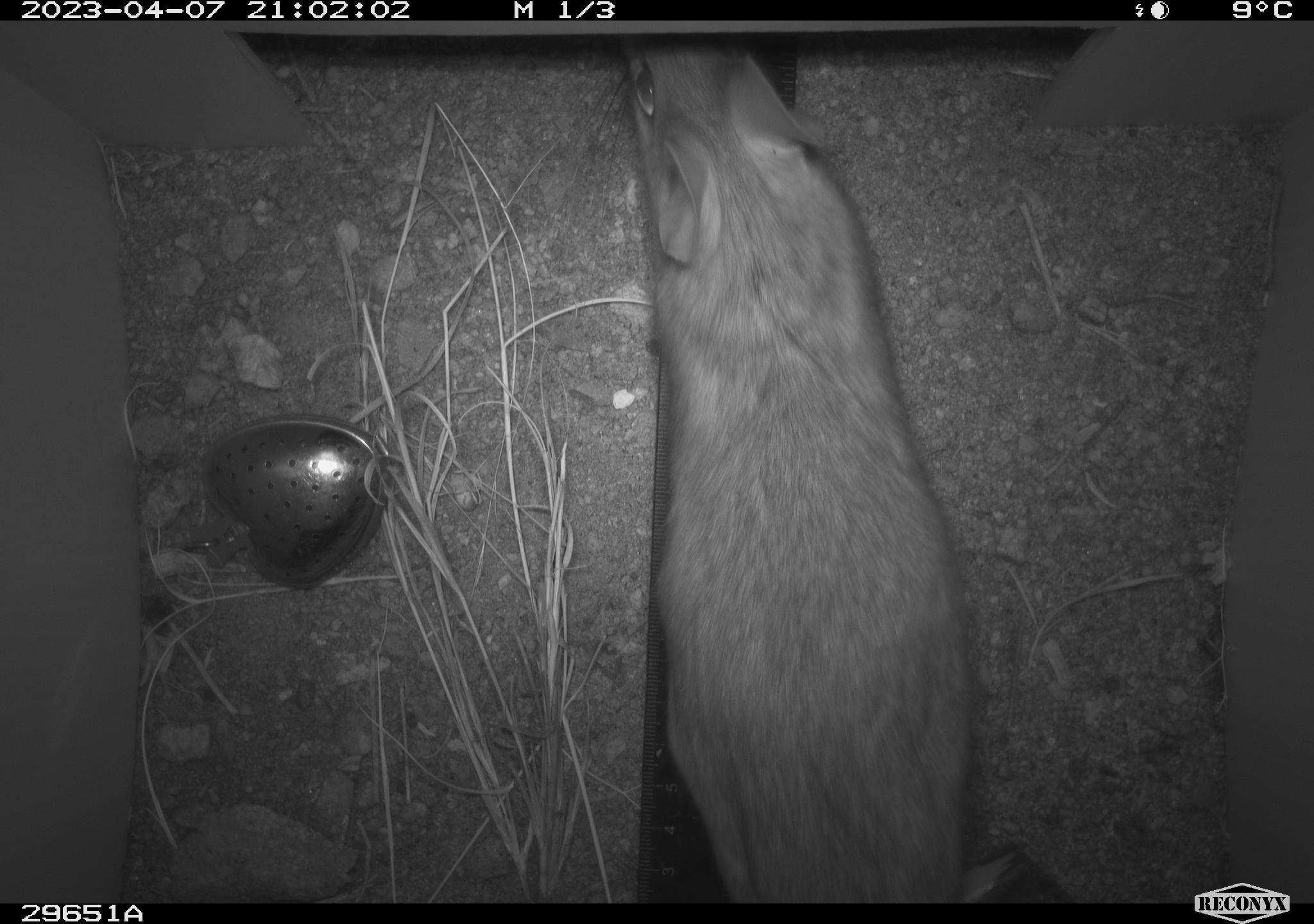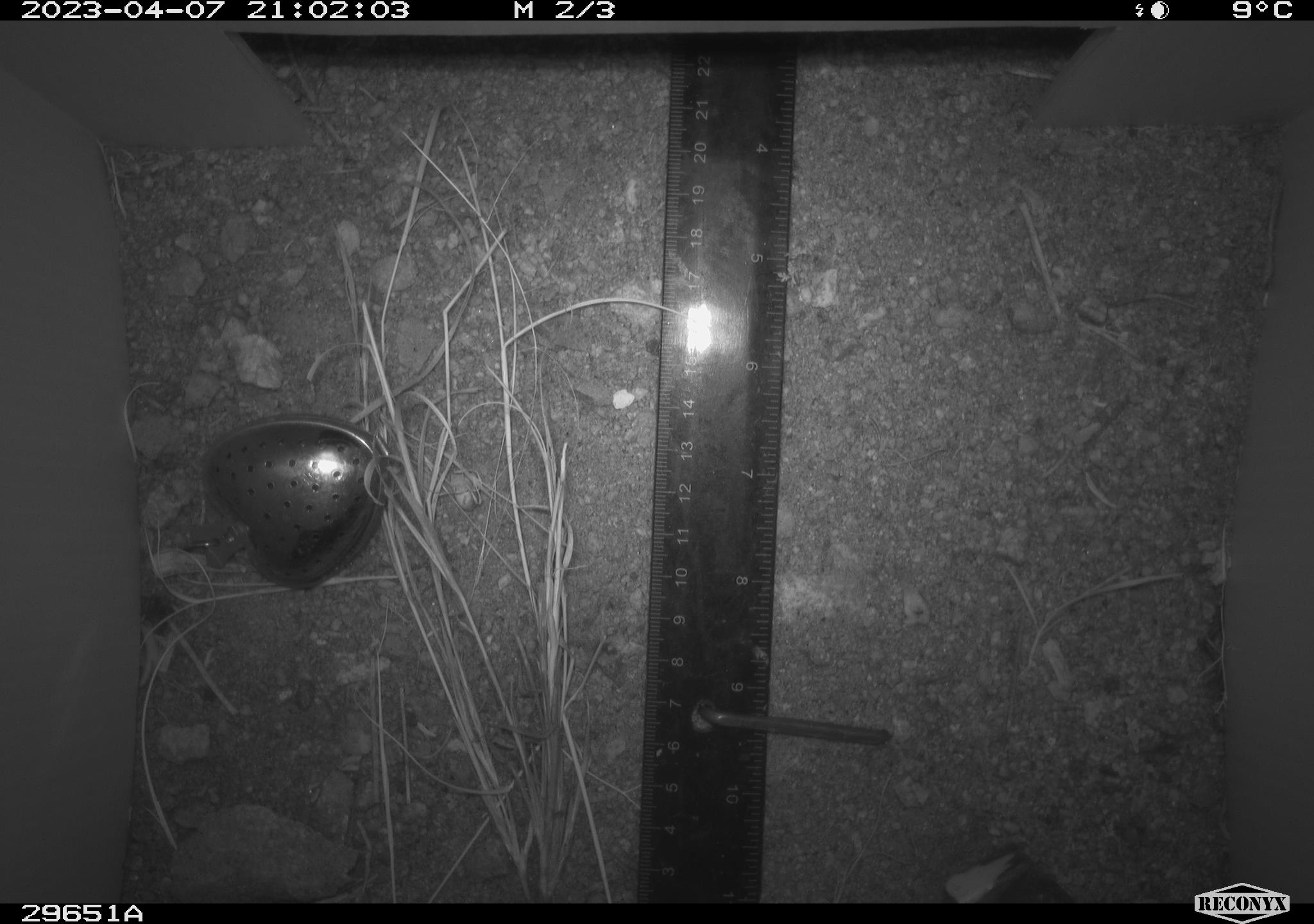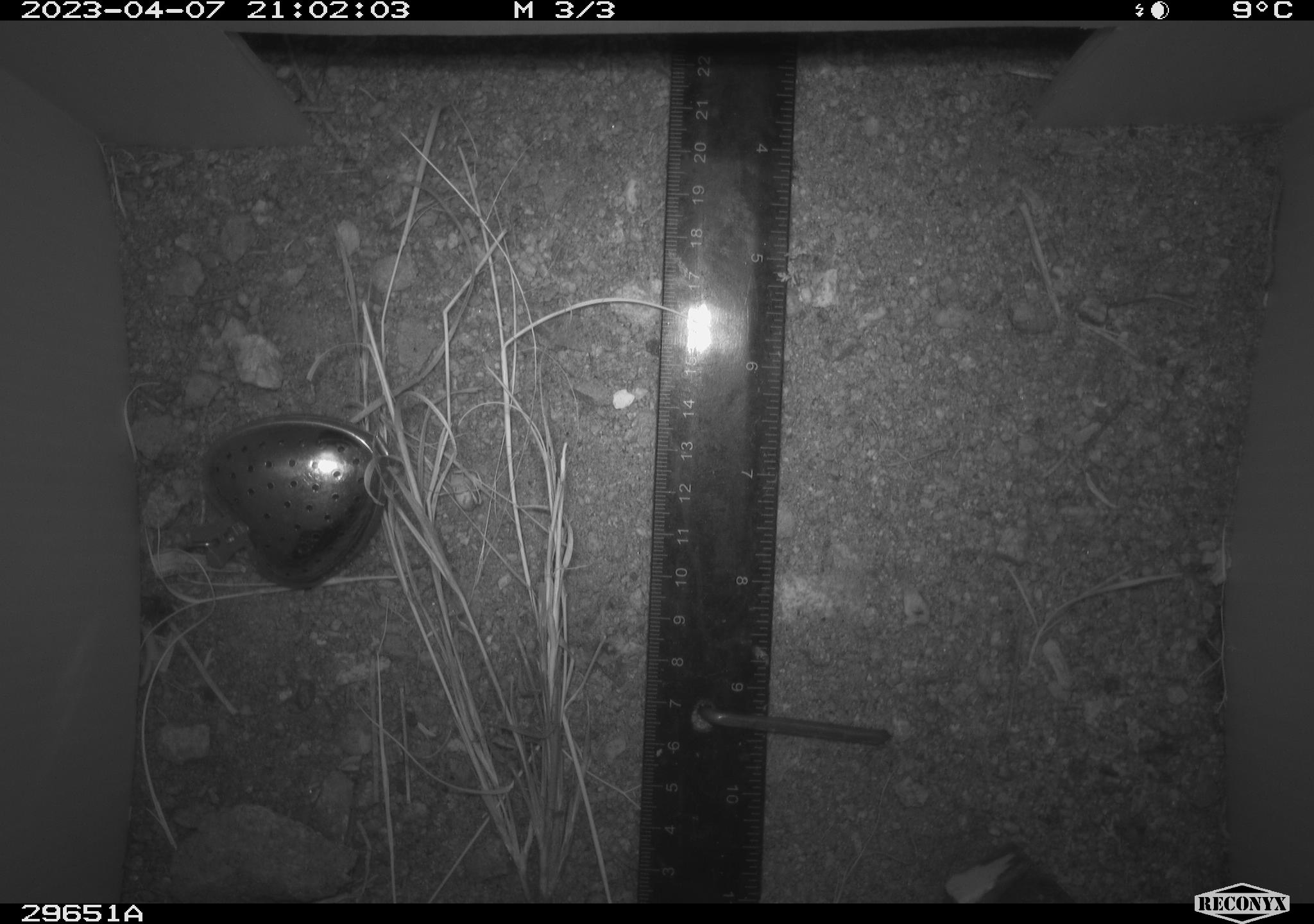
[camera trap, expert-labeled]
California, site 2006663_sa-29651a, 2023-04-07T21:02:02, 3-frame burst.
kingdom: Animalia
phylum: Chordata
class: Mammalia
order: Rodentia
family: Cricetidae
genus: Neotoma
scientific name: Neotoma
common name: pack rat or woodrat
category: neotoma species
Neotoma species (pack rat or woodrat) (Neotoma).